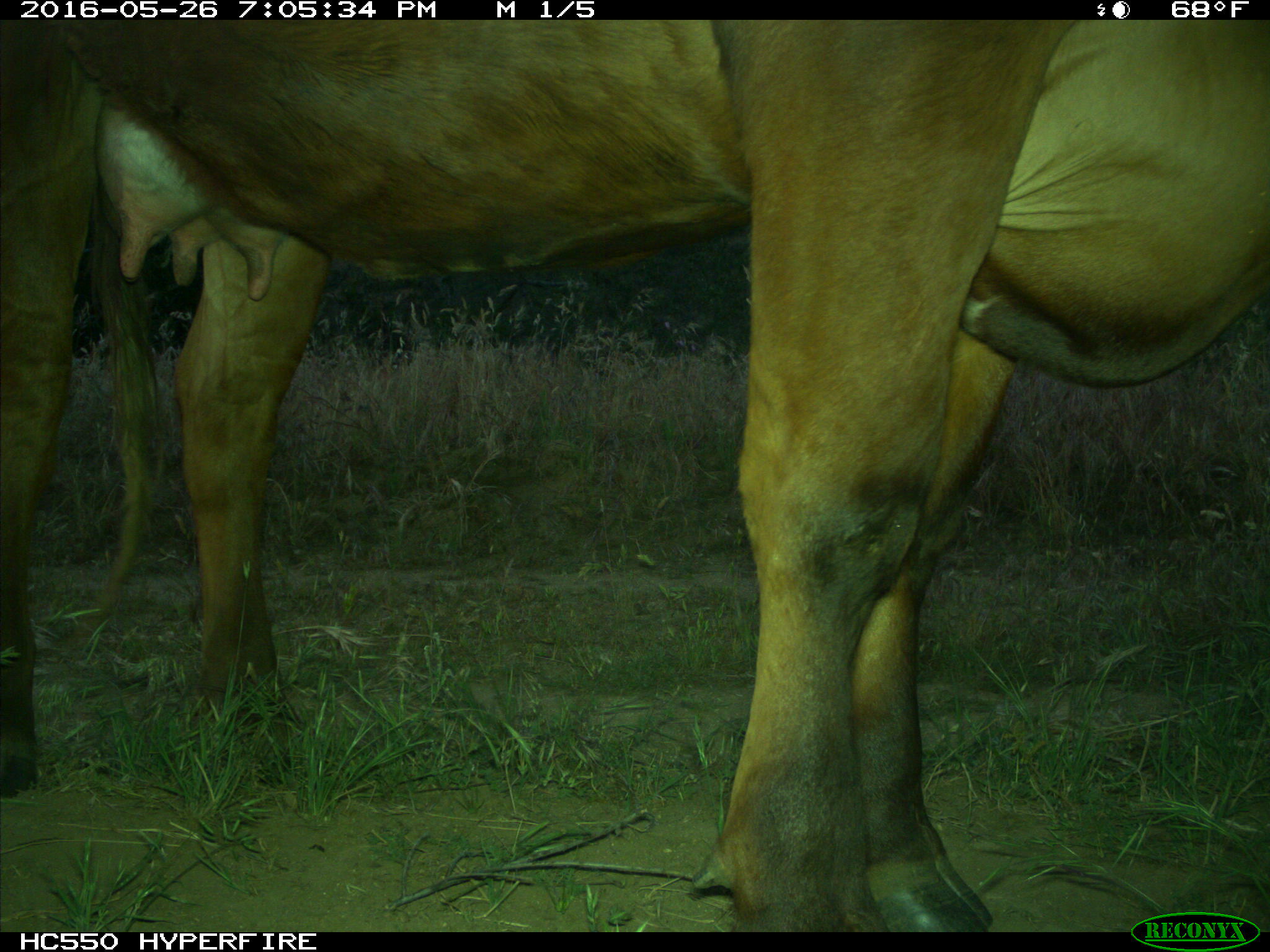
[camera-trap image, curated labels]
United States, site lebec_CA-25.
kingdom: Animalia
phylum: Chordata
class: Mammalia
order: Artiodactyla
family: Bovidae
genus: Bos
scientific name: Bos taurus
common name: domestic cow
Bos taurus (domestic cow).